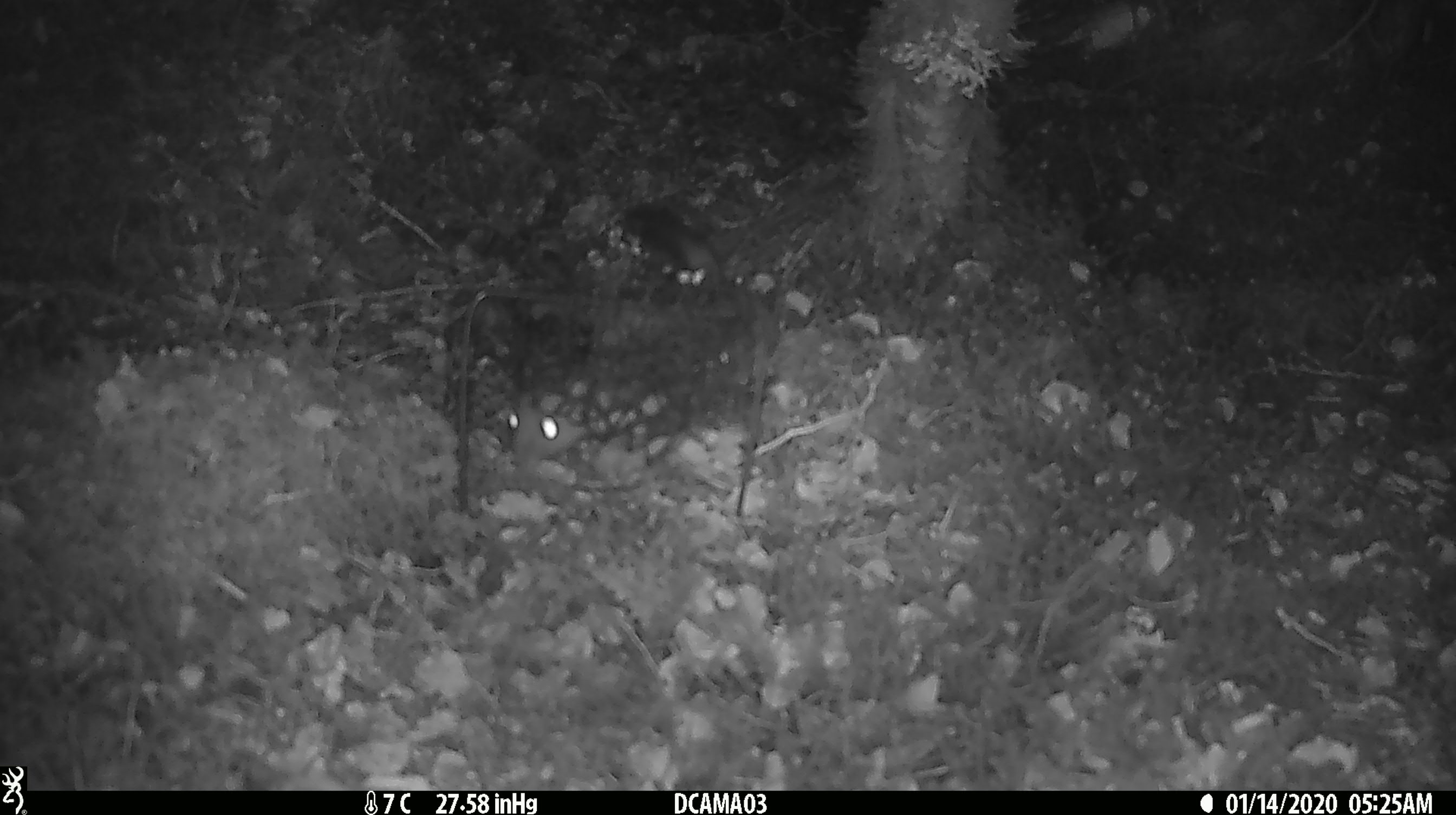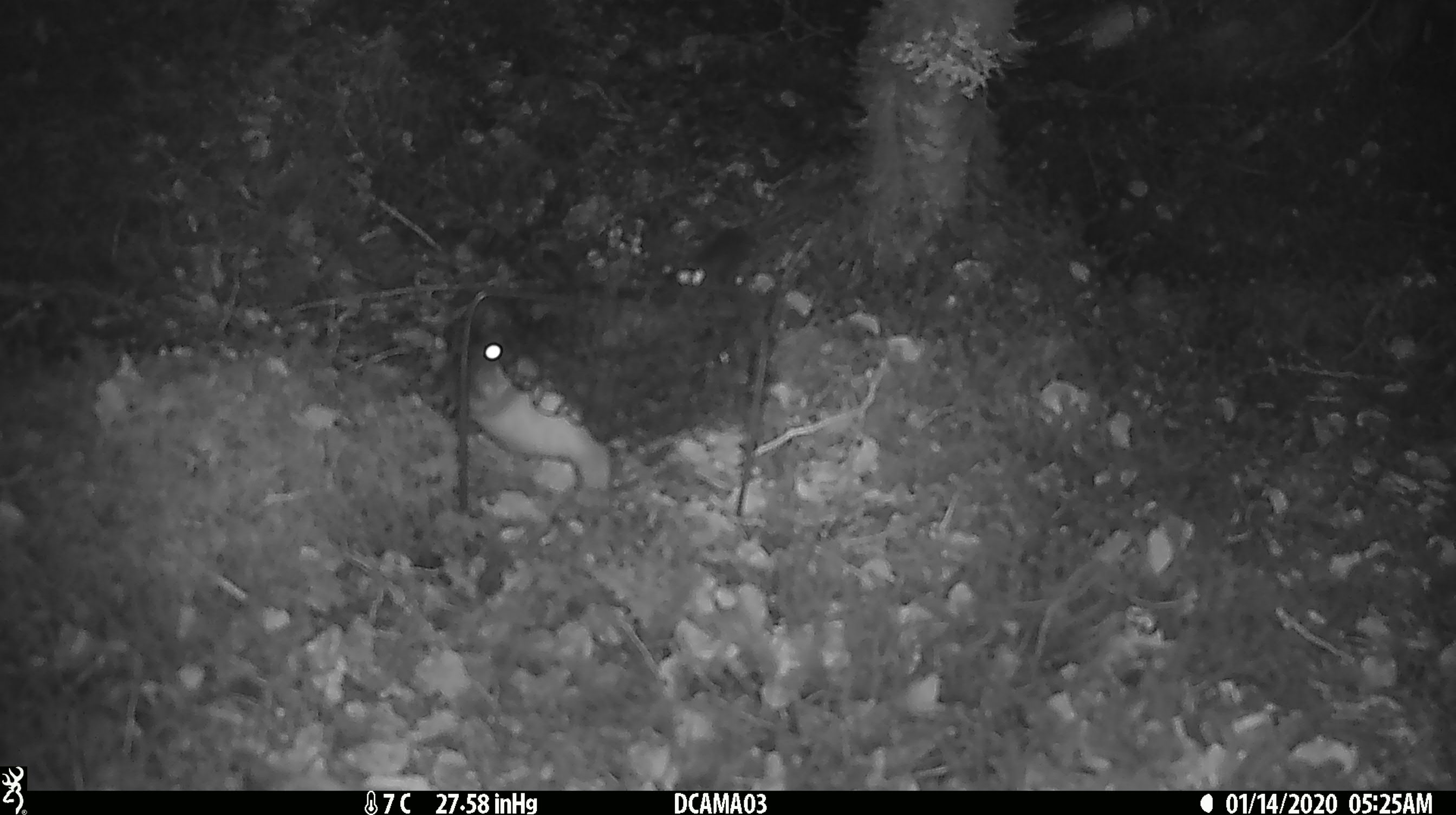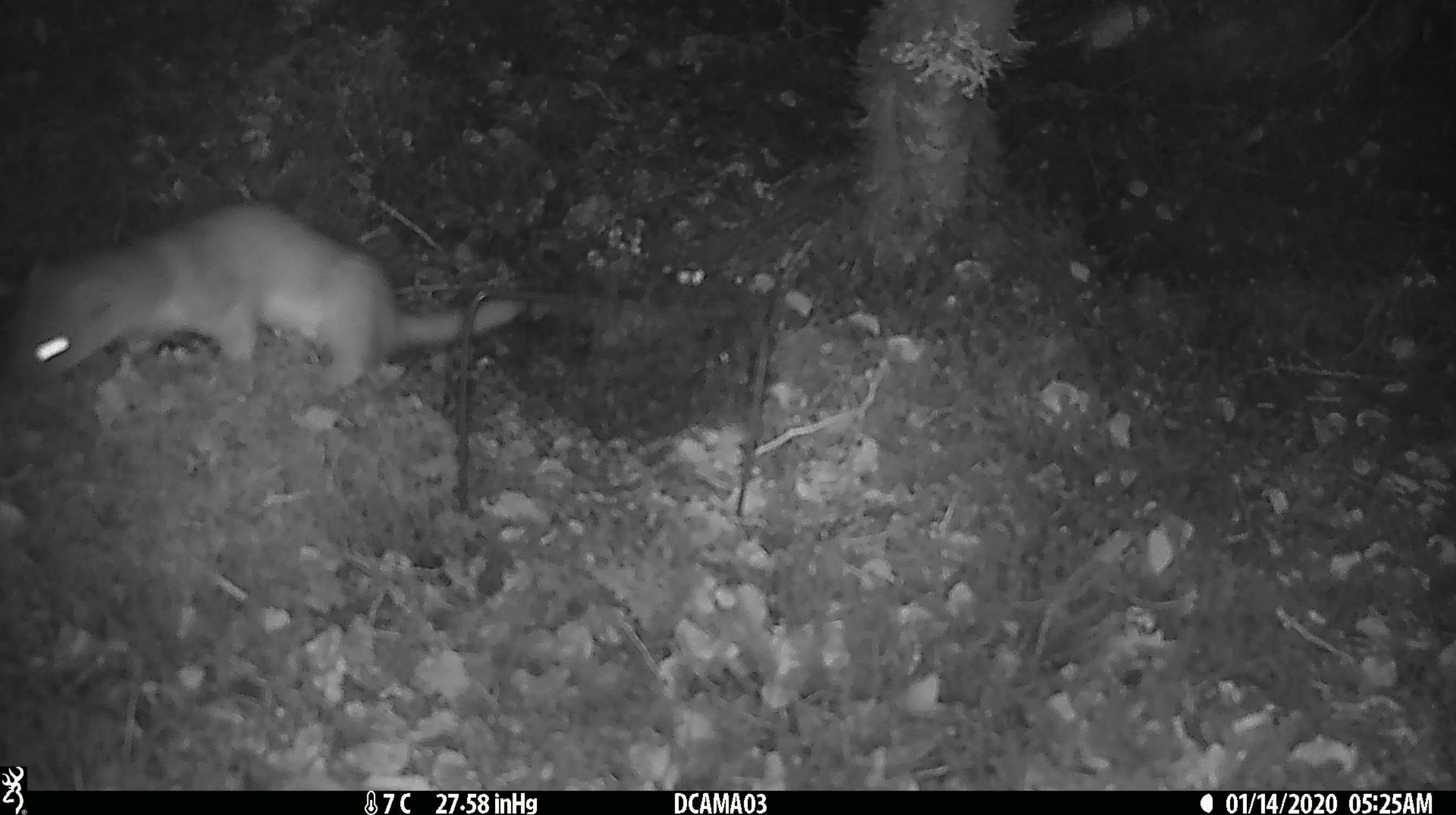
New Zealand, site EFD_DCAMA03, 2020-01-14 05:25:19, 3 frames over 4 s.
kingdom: Animalia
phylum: Chordata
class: Mammalia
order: Carnivora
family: Mustelidae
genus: Mustela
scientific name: Mustela erminea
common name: stoat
Stoat (Mustela erminea).